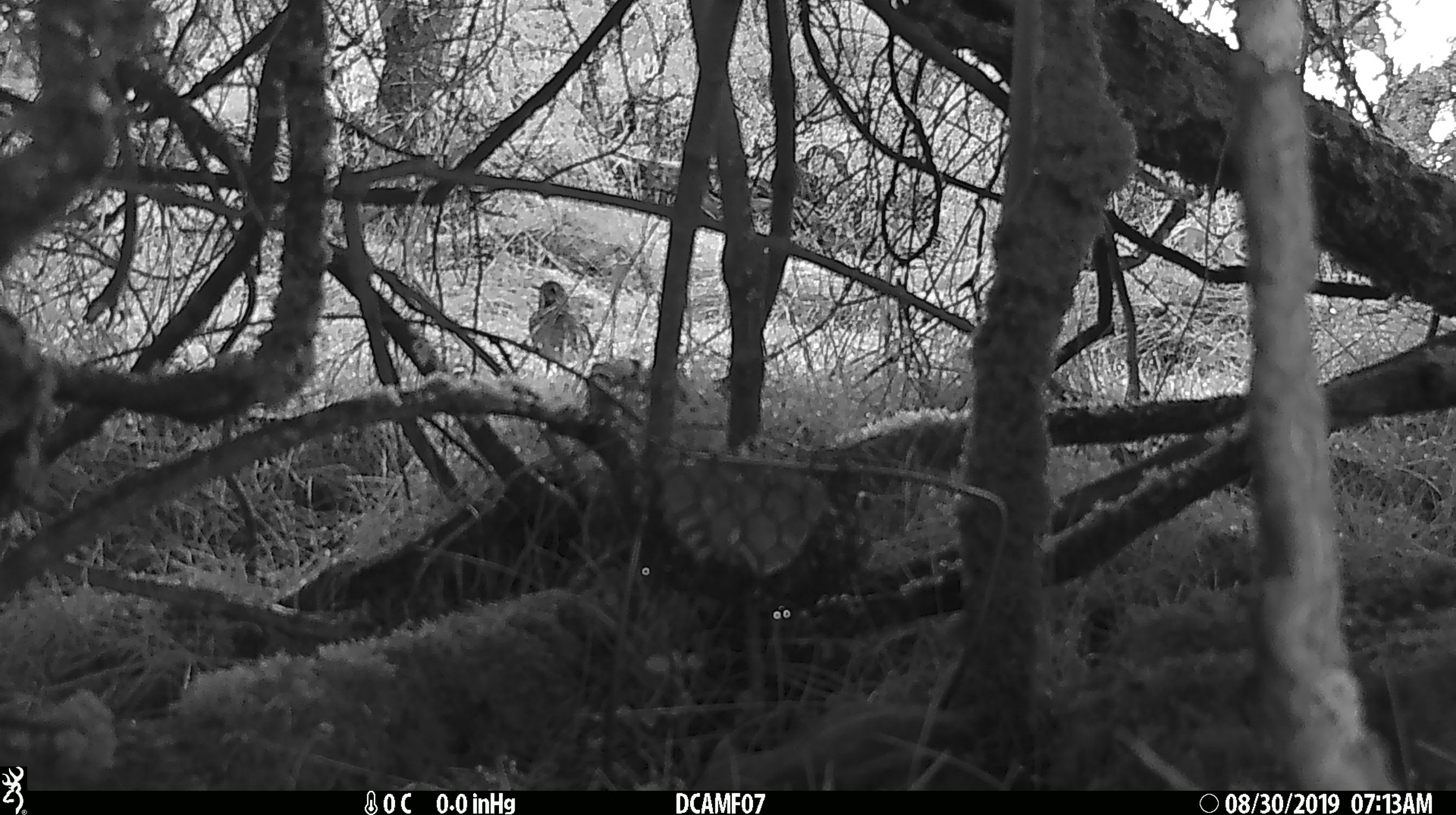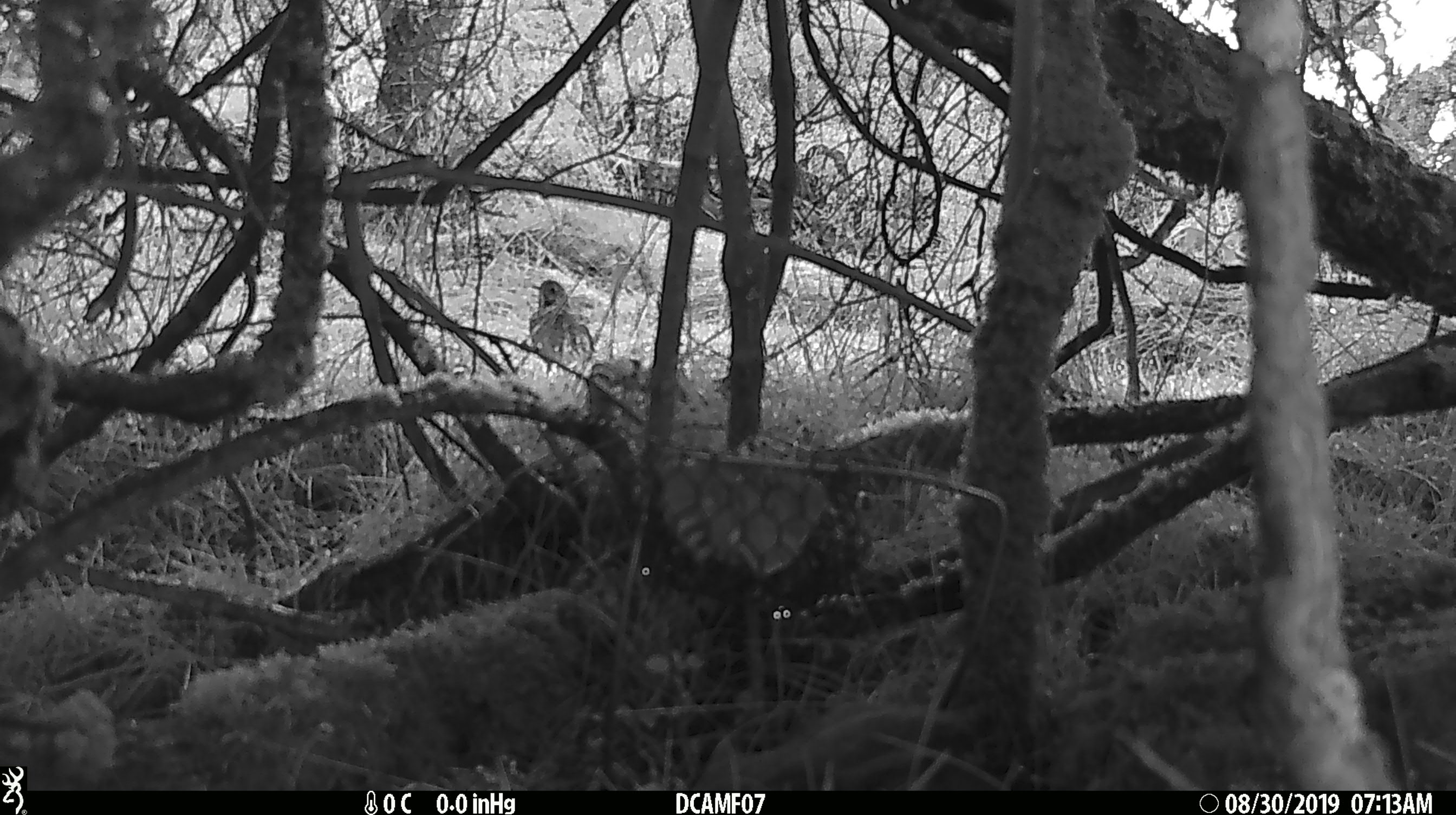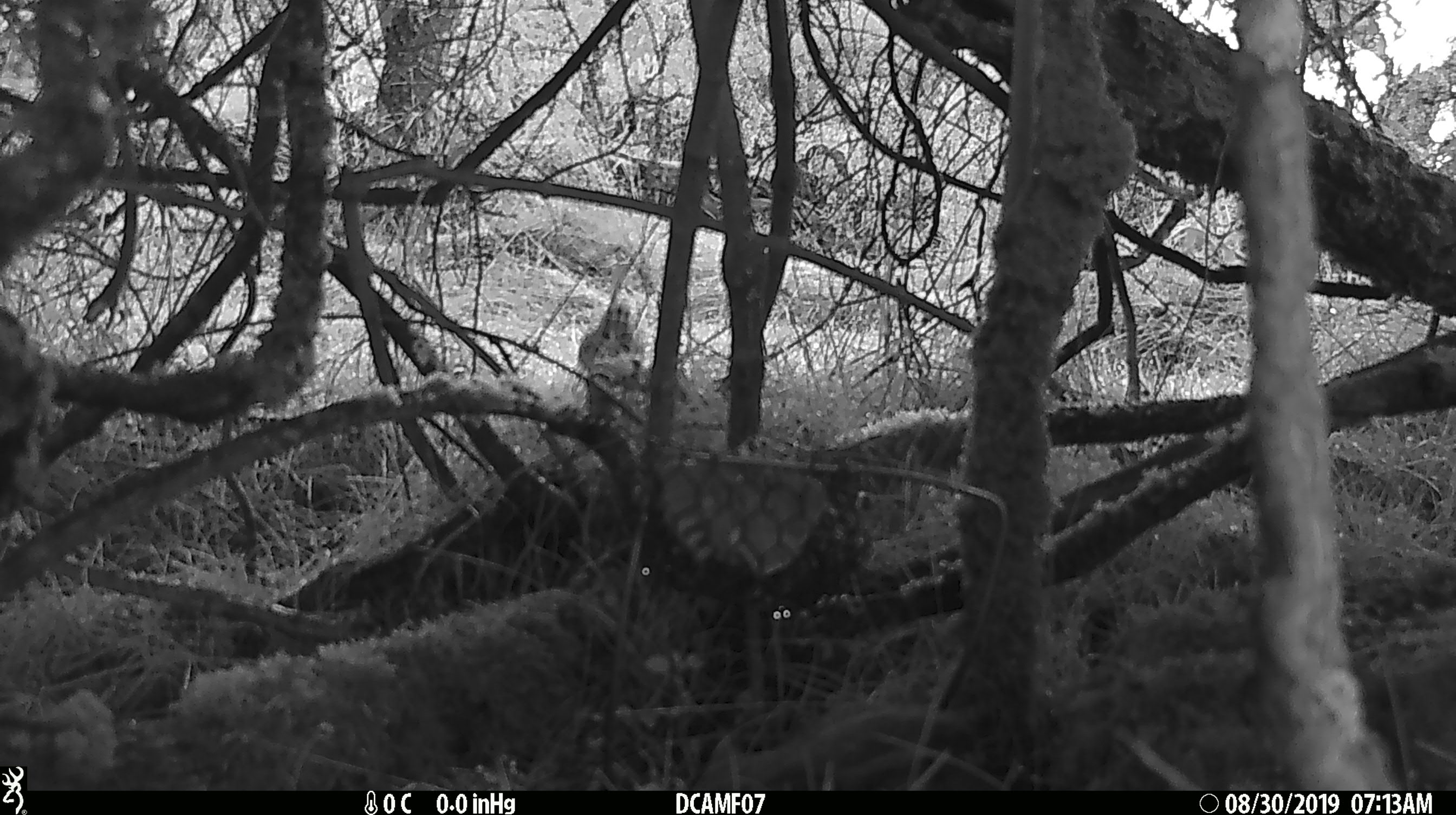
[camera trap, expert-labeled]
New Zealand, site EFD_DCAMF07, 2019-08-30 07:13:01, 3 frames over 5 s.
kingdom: Animalia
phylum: Chordata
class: Aves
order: Passeriformes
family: Turdidae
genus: Turdus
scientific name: Turdus philomelos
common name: song thrush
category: thrush